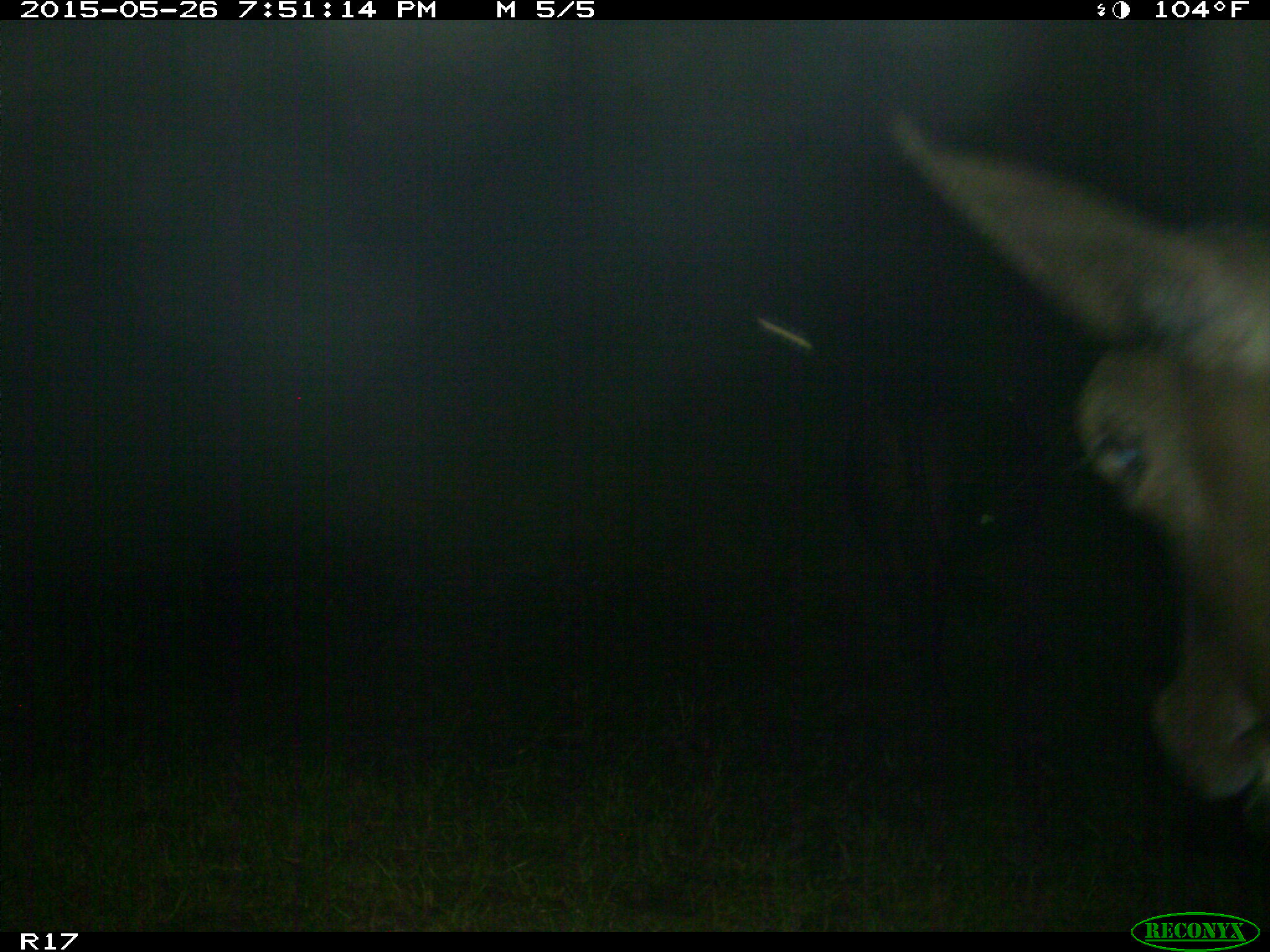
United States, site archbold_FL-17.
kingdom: Animalia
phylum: Chordata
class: Mammalia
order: Artiodactyla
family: Bovidae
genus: Bos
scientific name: Bos taurus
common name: domestic cow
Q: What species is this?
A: Bos taurus (domestic cow).